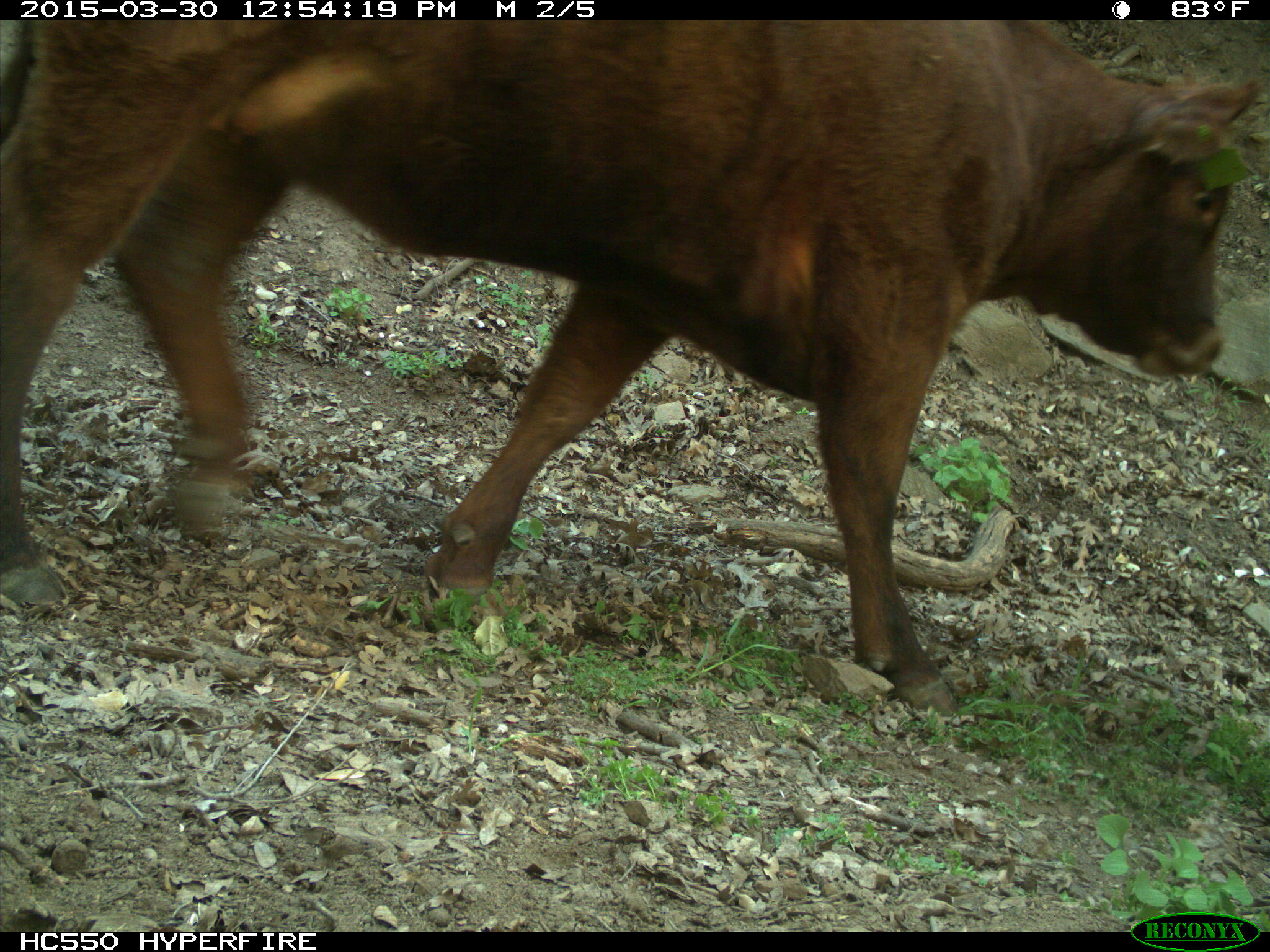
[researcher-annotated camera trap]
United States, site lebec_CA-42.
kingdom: Animalia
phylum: Chordata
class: Mammalia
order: Artiodactyla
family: Bovidae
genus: Bos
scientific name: Bos taurus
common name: domestic cow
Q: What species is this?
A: Bos taurus (domestic cow).